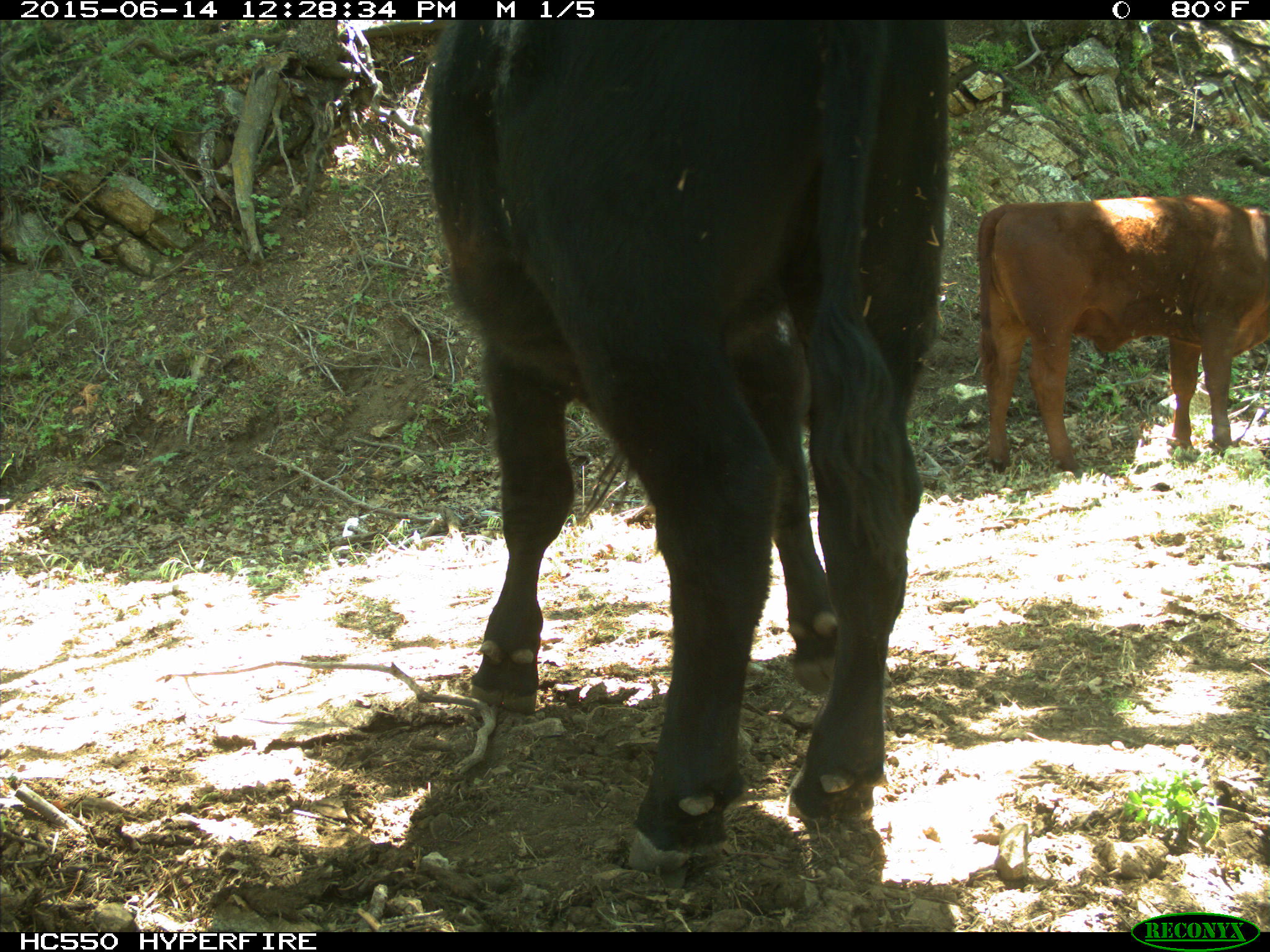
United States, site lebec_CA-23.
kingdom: Animalia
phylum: Chordata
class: Mammalia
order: Artiodactyla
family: Bovidae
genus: Bos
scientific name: Bos taurus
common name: domestic cow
Bos taurus (domestic cow).